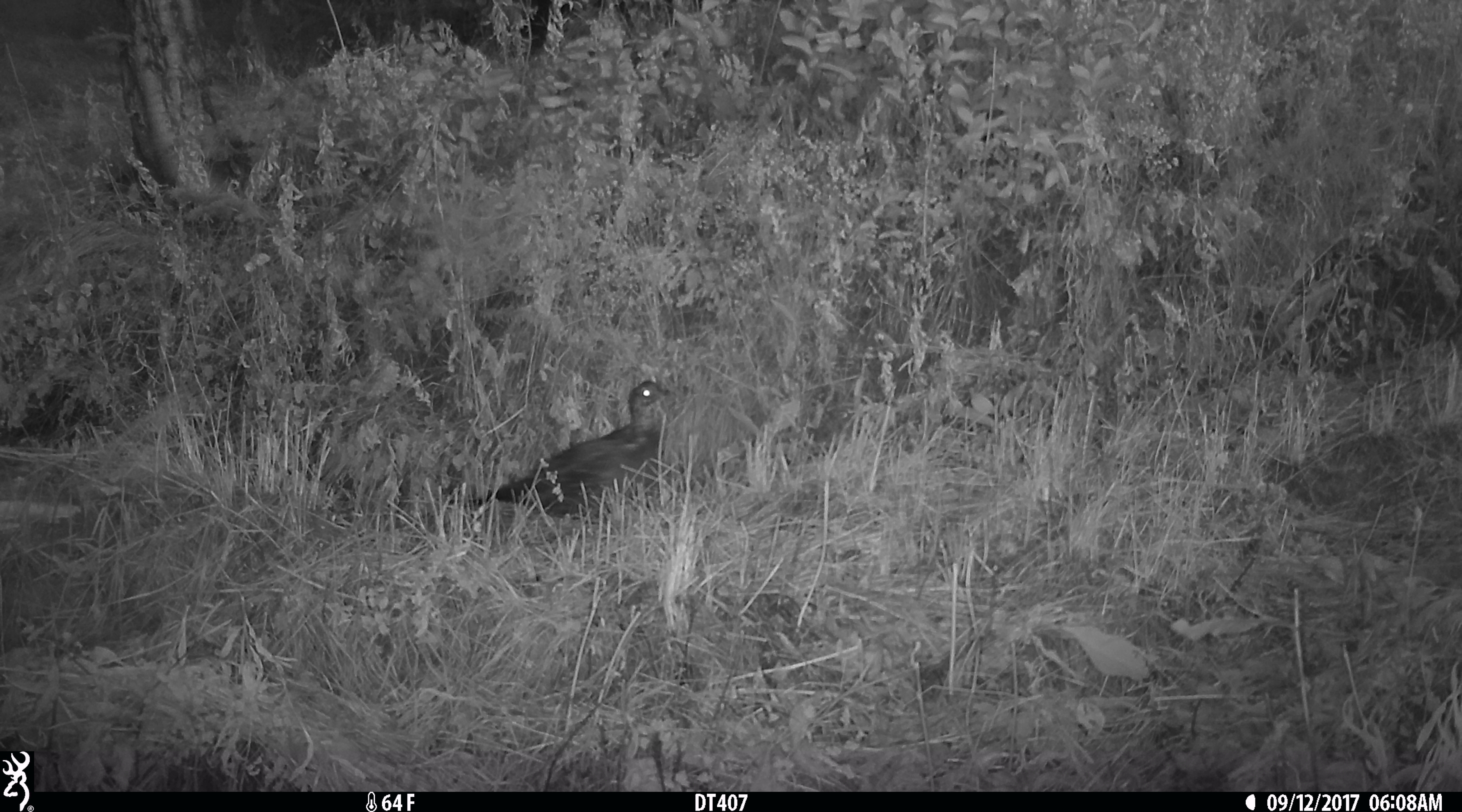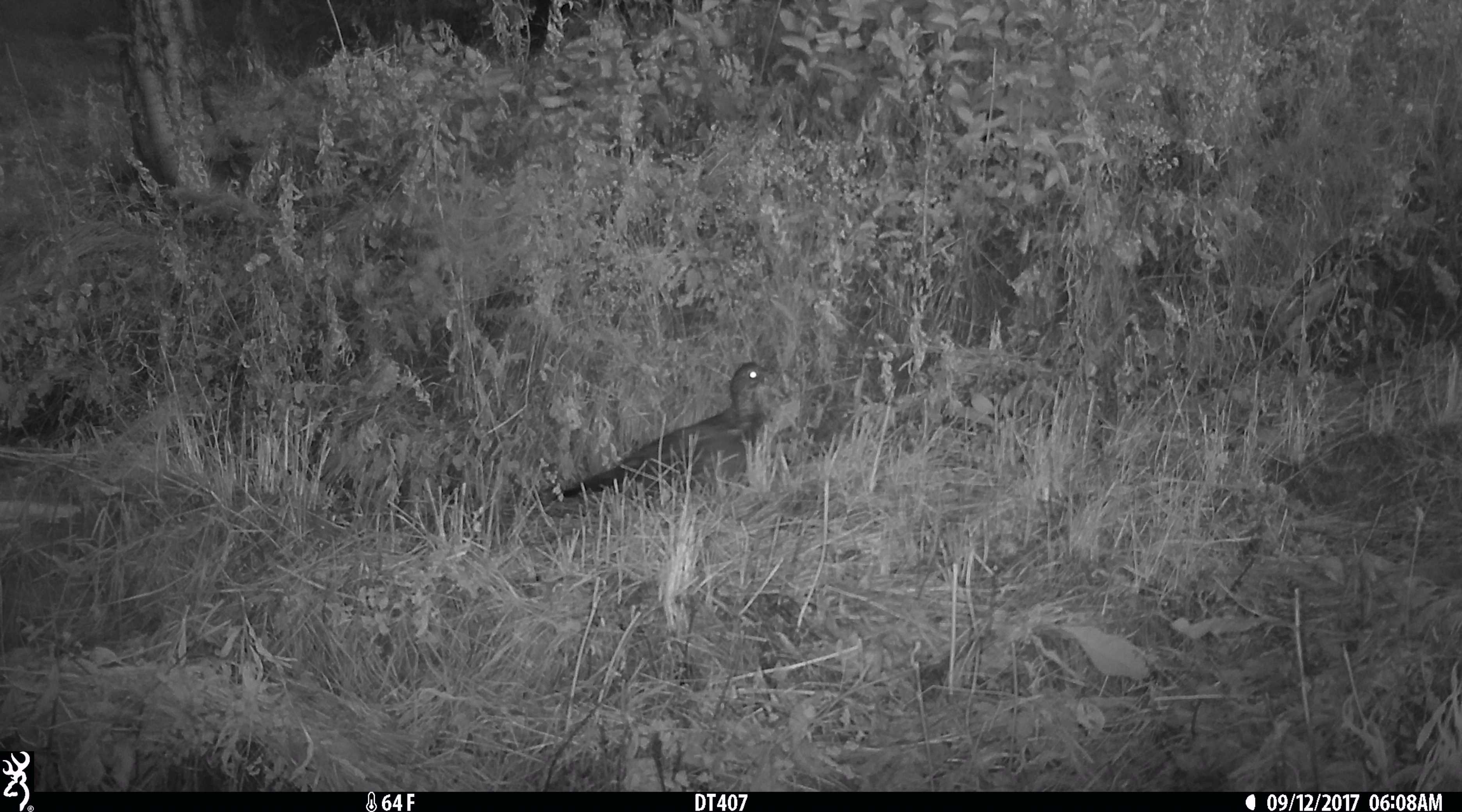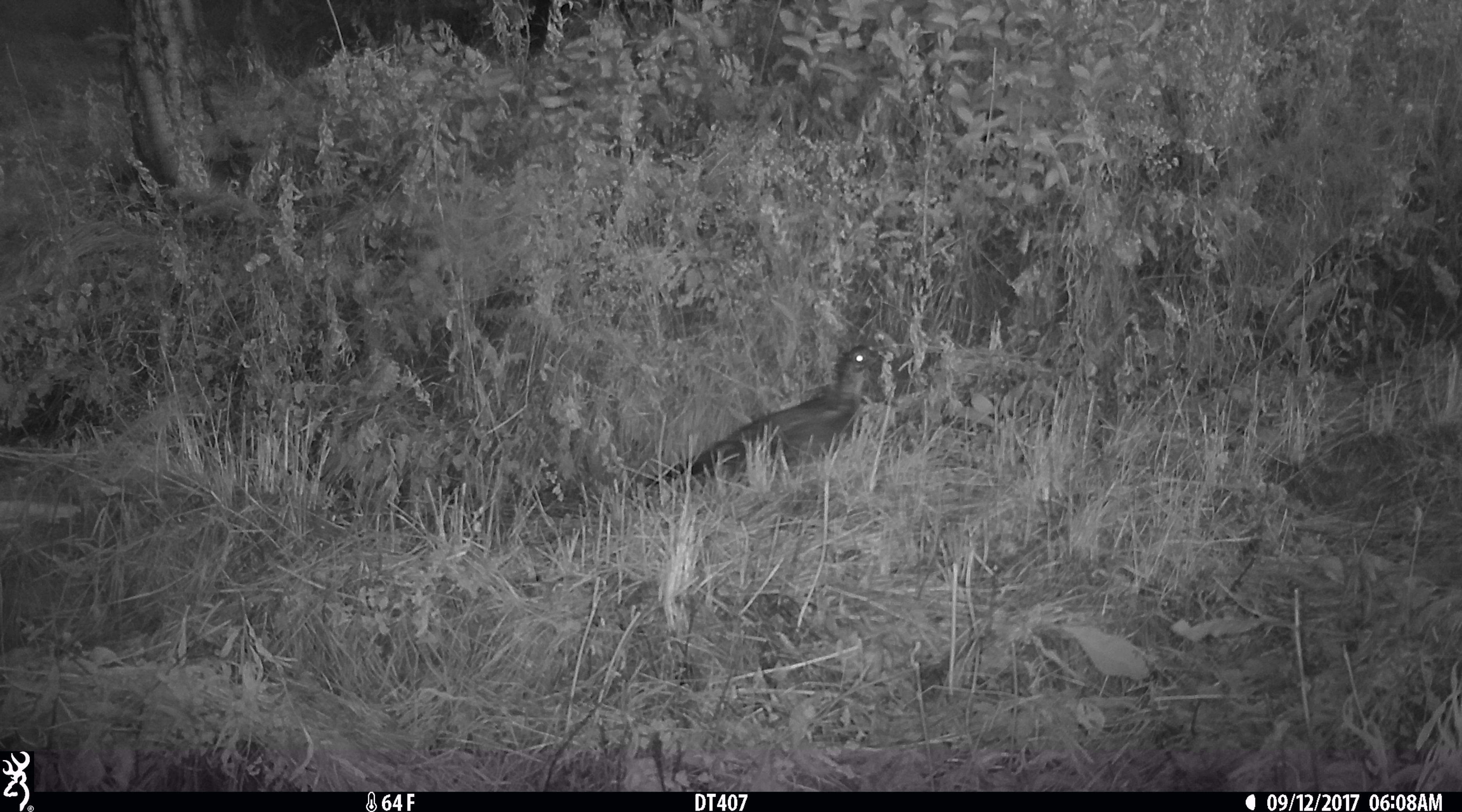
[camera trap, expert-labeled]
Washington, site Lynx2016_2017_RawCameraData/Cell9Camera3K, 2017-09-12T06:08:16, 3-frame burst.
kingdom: Animalia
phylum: Chordata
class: Aves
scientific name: Aves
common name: birds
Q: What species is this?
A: Aves (birds).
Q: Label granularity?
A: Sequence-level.